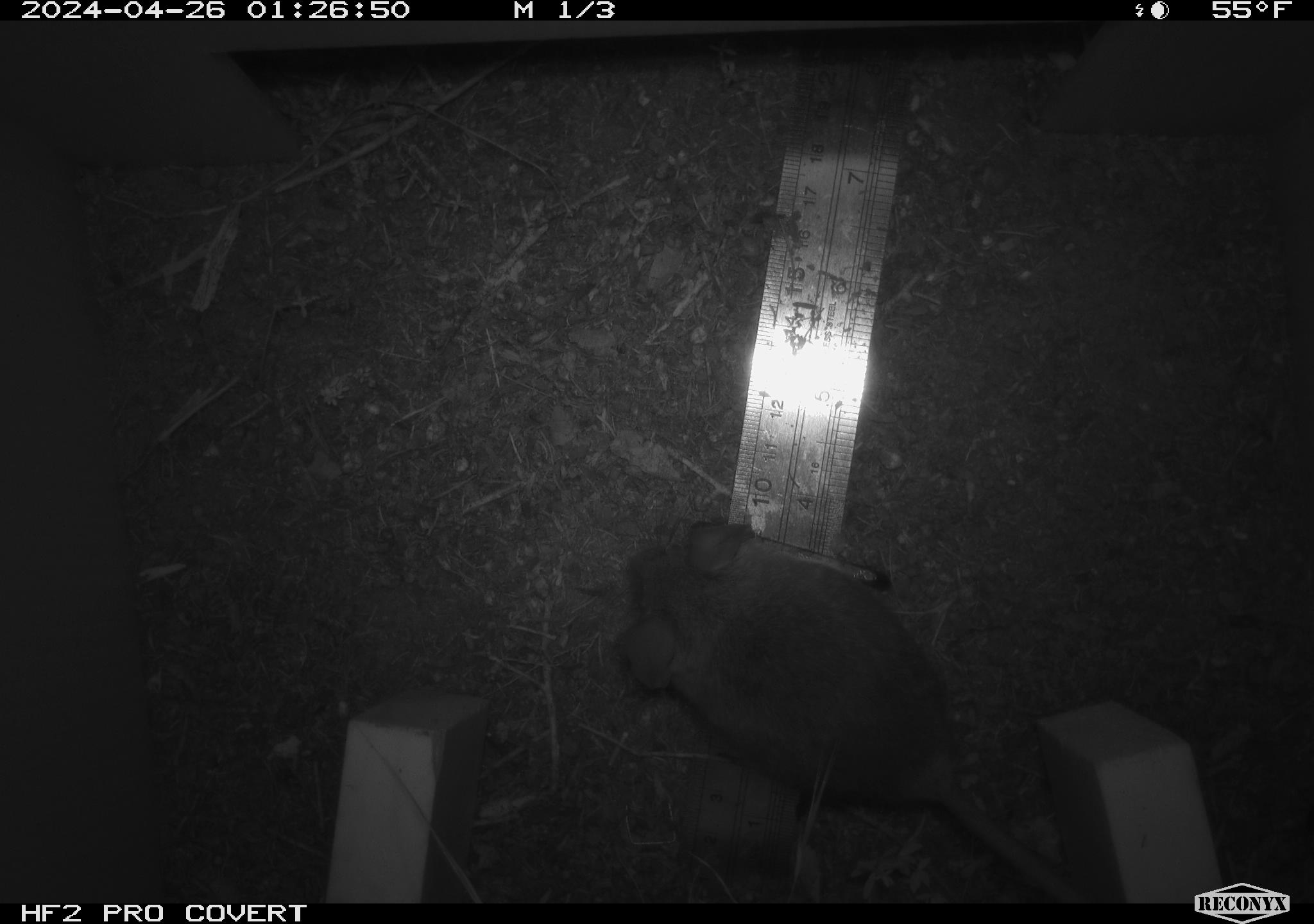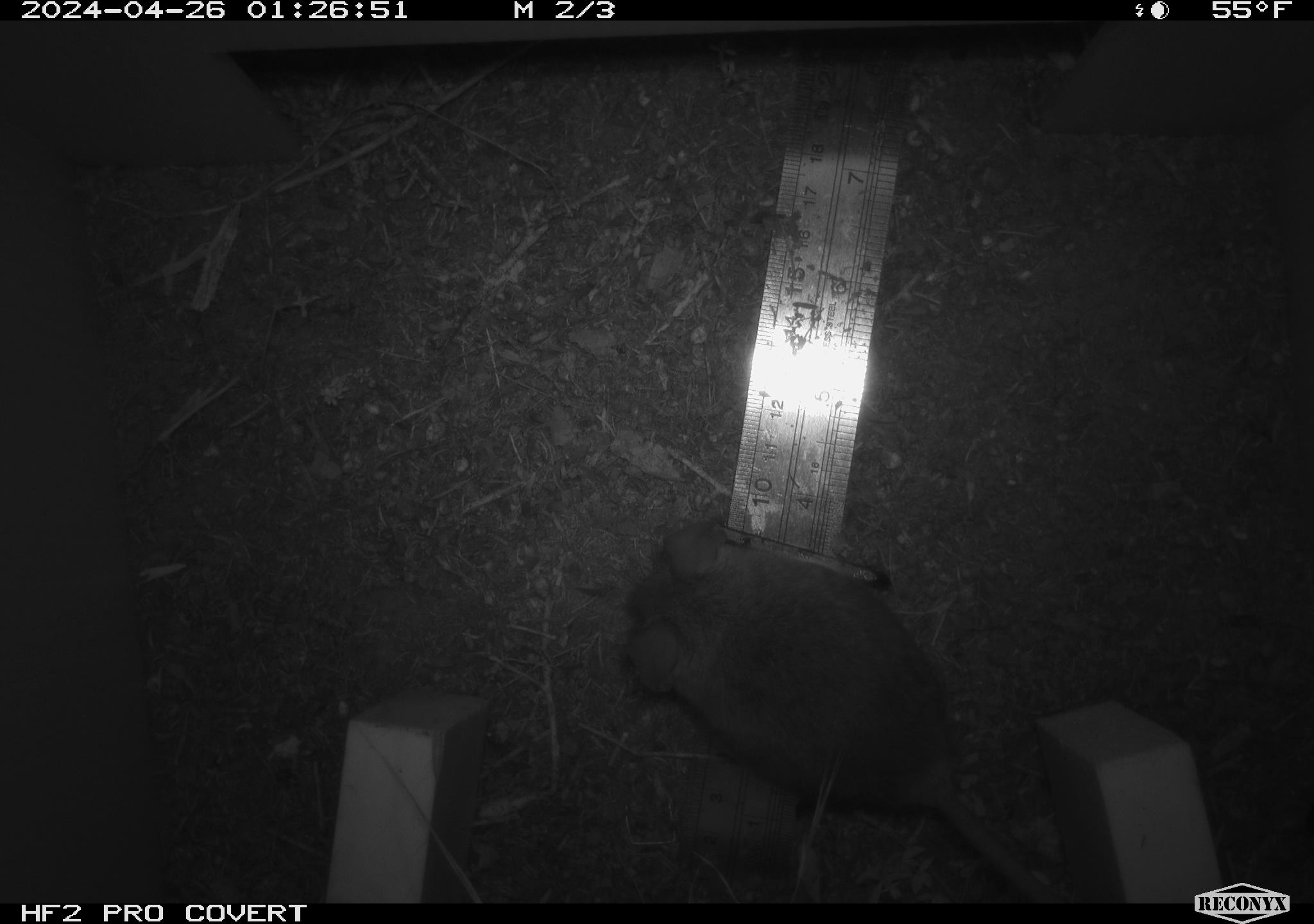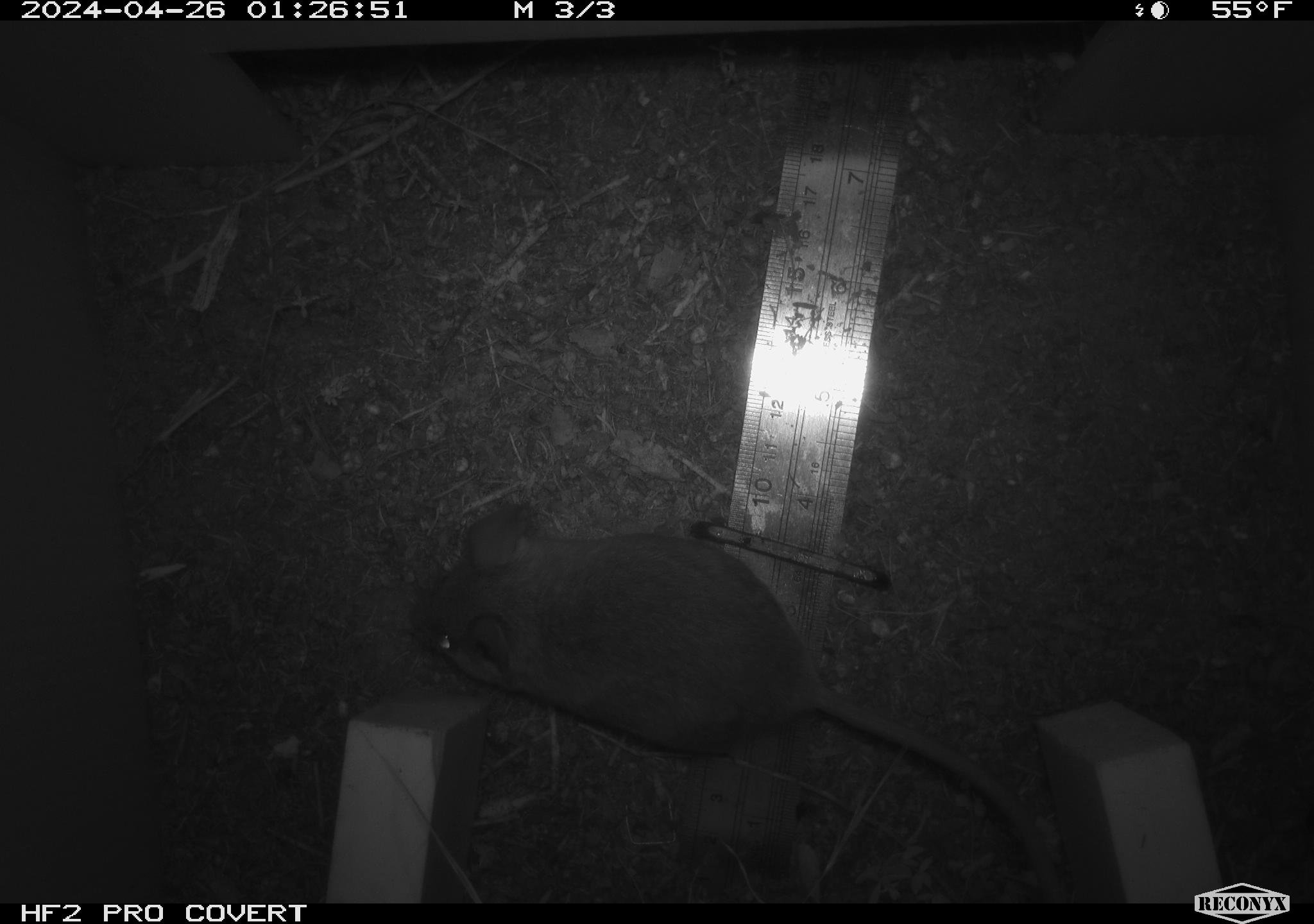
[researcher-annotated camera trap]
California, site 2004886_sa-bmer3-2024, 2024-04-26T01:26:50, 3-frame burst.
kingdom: Animalia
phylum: Chordata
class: Mammalia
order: Rodentia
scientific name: Rodentia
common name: mouse species